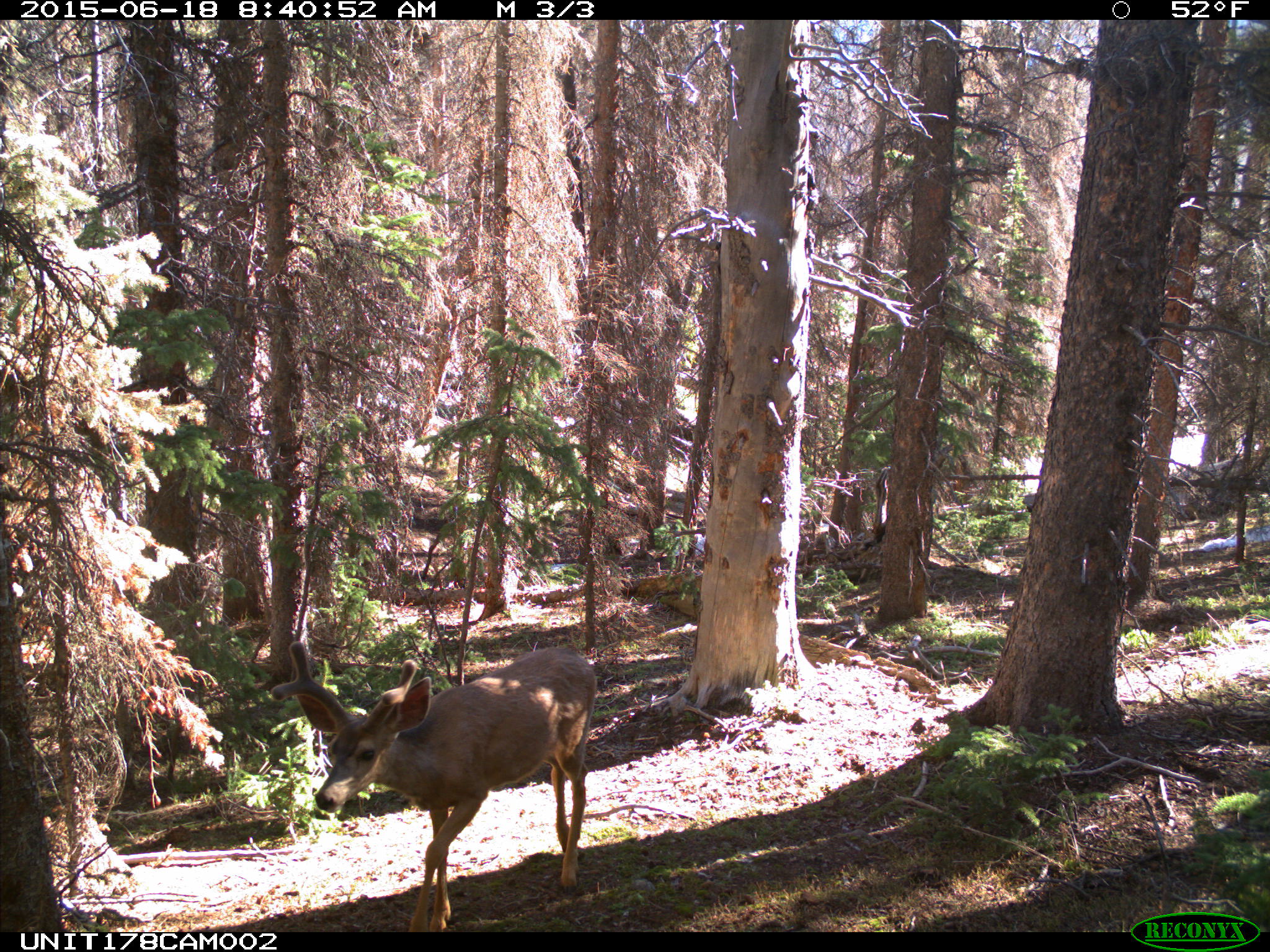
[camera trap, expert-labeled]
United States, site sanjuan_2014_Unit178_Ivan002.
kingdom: Animalia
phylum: Chordata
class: Mammalia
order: Artiodactyla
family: Cervidae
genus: Odocoileus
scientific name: Odocoileus hemionus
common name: mule deer